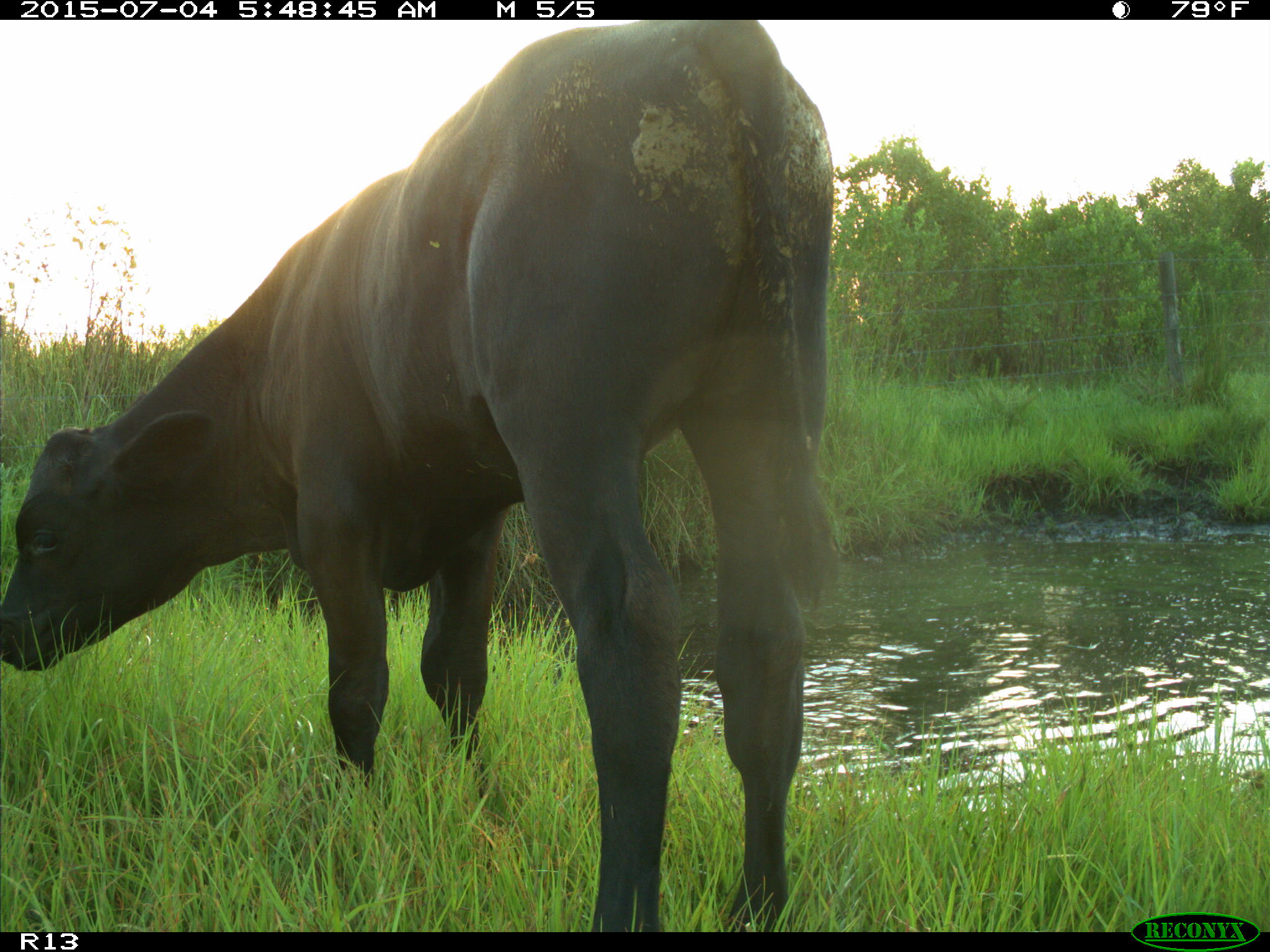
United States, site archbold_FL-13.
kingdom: Animalia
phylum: Chordata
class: Mammalia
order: Artiodactyla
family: Bovidae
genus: Bos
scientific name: Bos taurus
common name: domestic cow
Bos taurus (domestic cow).